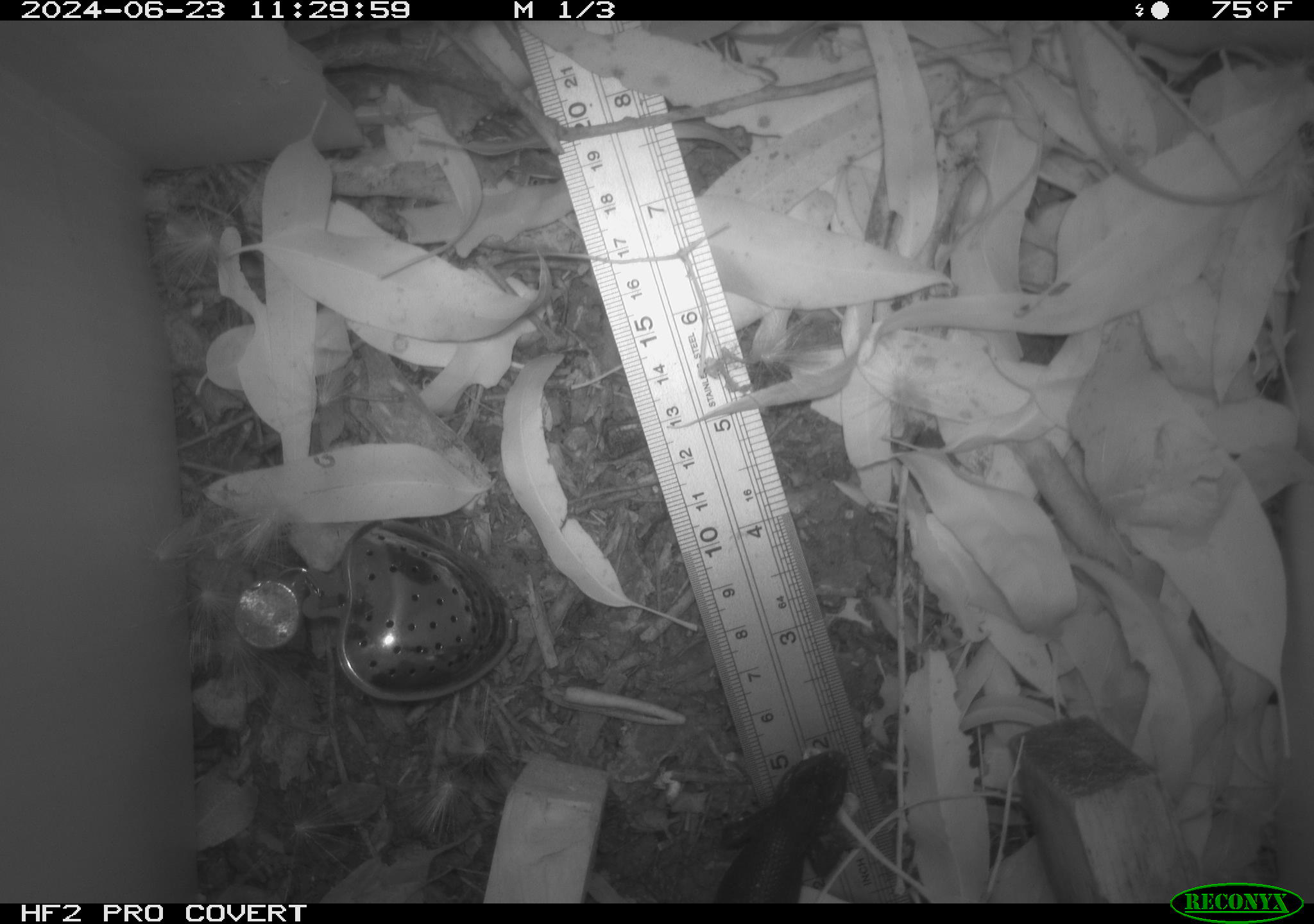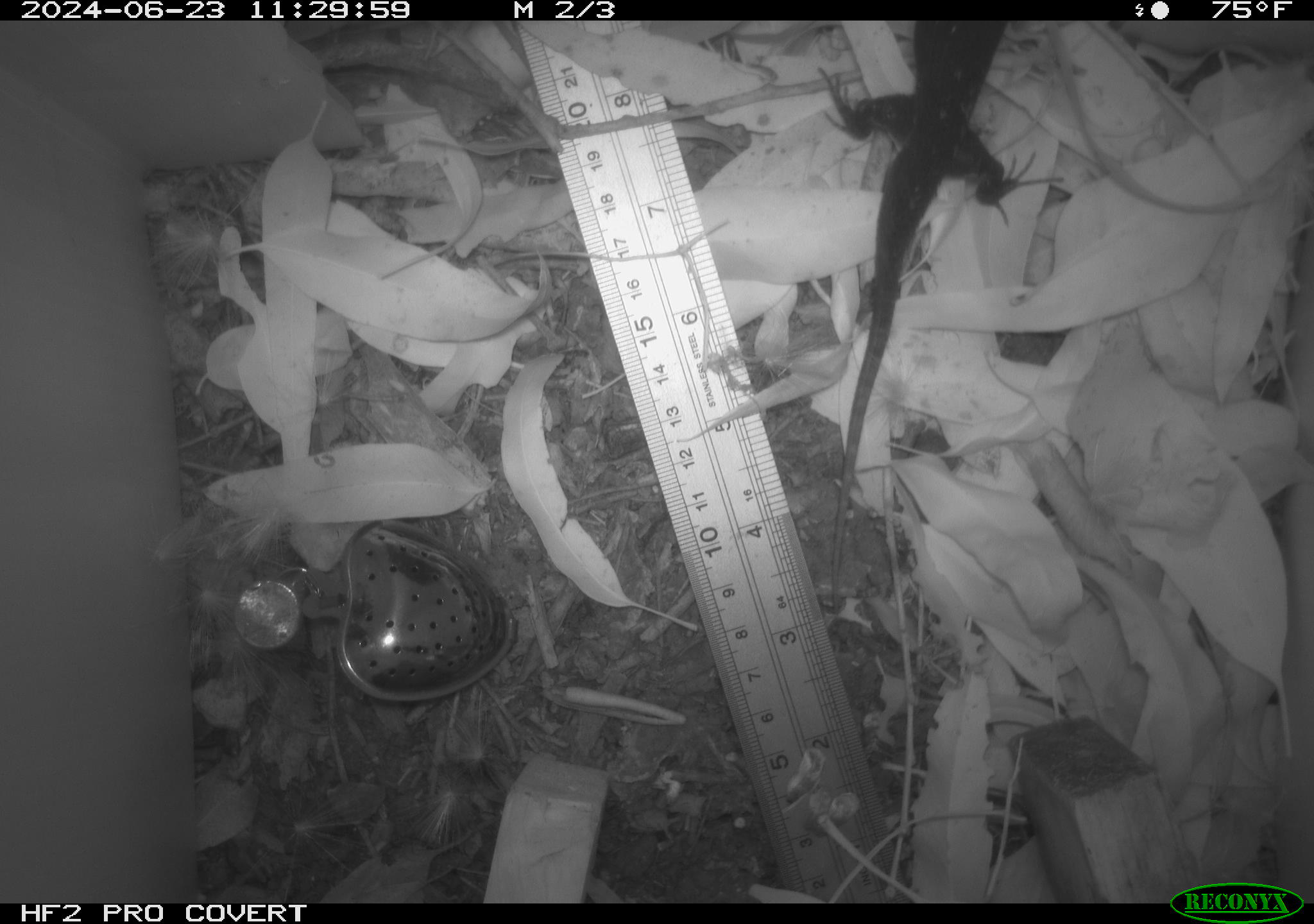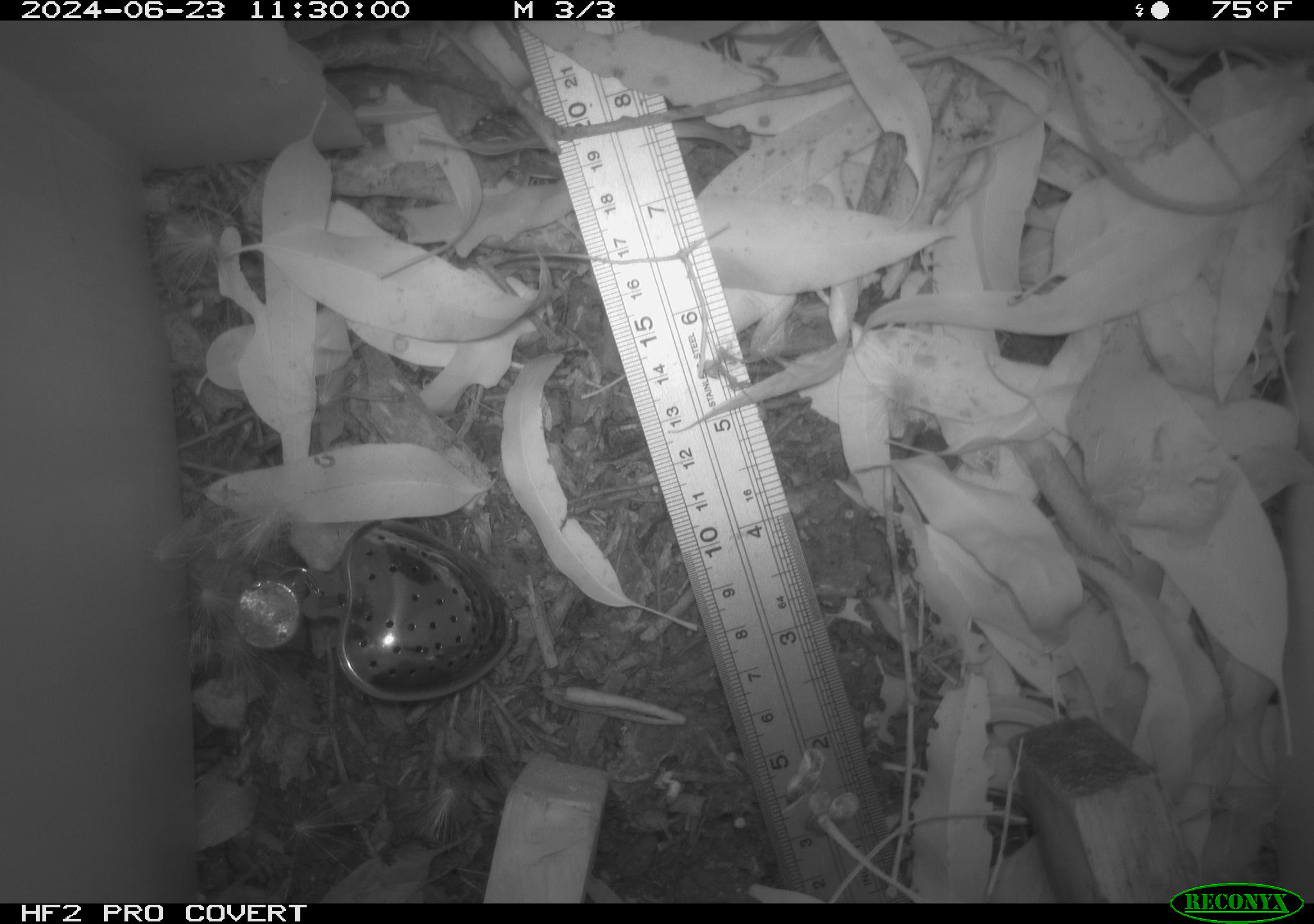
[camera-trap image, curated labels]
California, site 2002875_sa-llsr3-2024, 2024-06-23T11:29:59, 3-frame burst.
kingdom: Animalia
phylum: Chordata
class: Reptilia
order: Squamata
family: Phrynosomatidae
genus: Sceloporus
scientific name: Sceloporus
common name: spiny lizards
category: sceloporus species